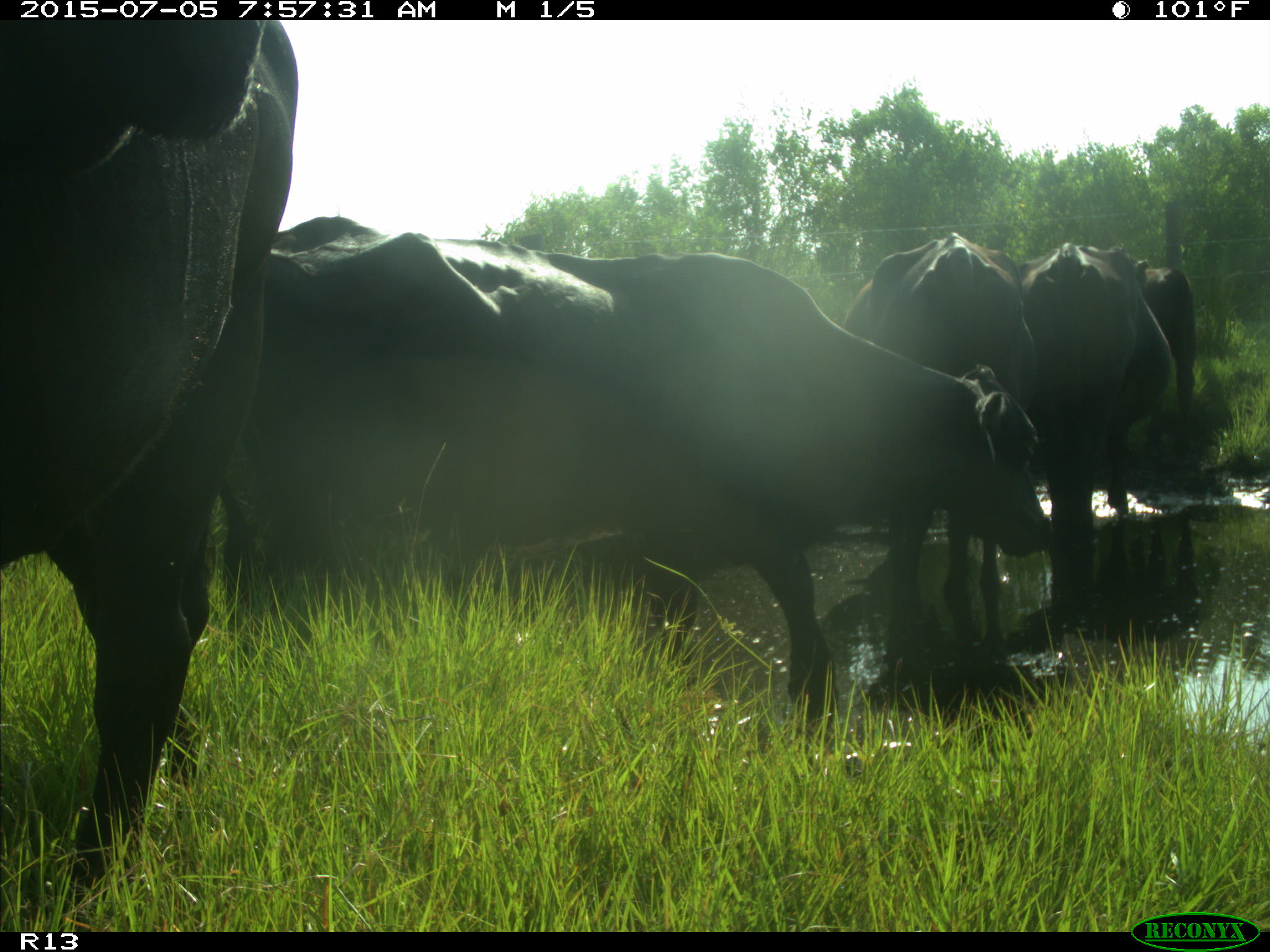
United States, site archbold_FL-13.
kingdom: Animalia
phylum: Chordata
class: Mammalia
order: Artiodactyla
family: Bovidae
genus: Bos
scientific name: Bos taurus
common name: domestic cow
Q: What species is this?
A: Bos taurus (domestic cow).